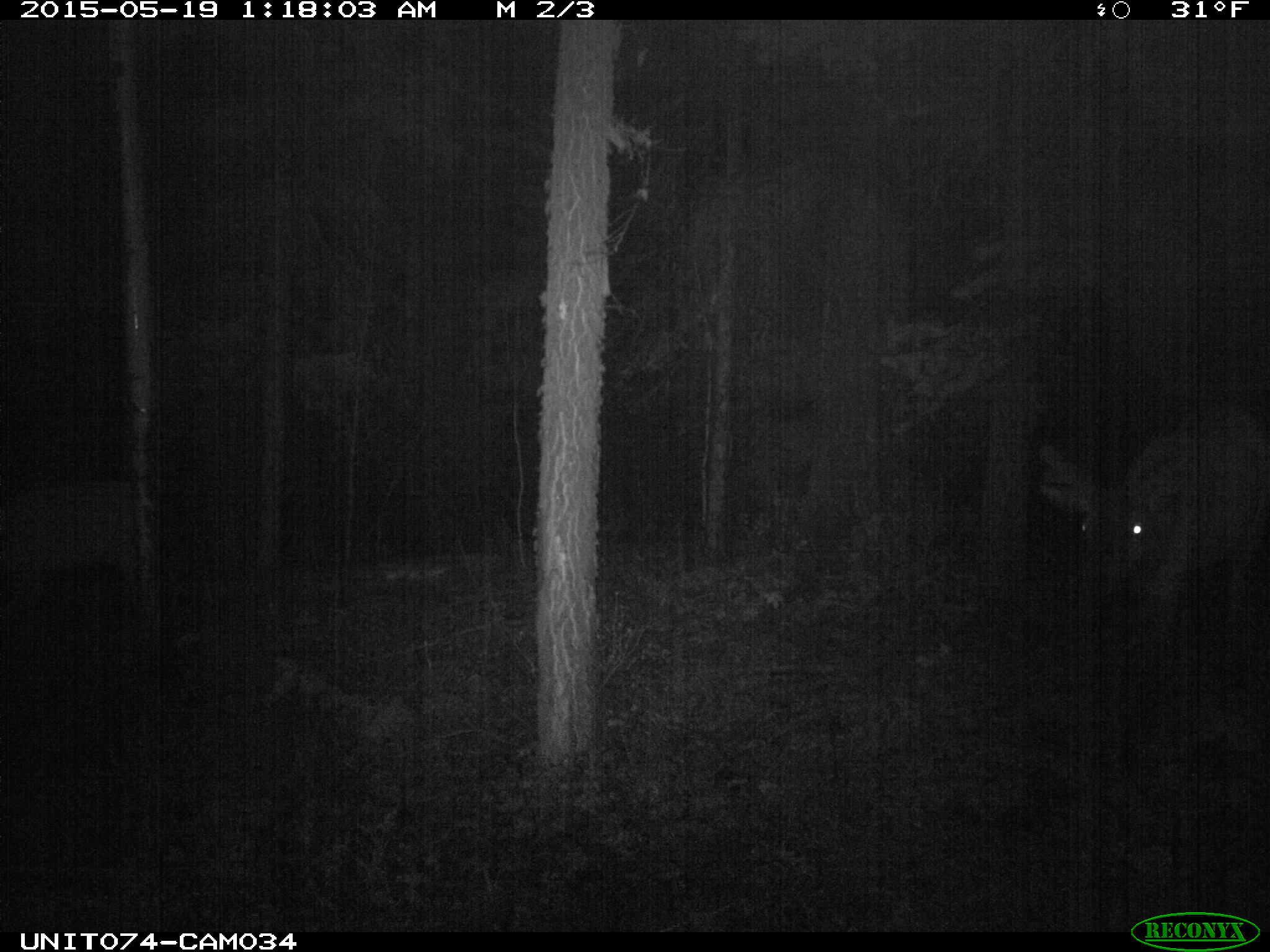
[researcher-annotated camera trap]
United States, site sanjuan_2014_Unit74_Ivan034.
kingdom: Animalia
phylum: Chordata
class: Mammalia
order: Artiodactyla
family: Cervidae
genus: Cervus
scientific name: Cervus elaphus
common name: red deer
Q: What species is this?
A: Cervus elaphus (red deer).